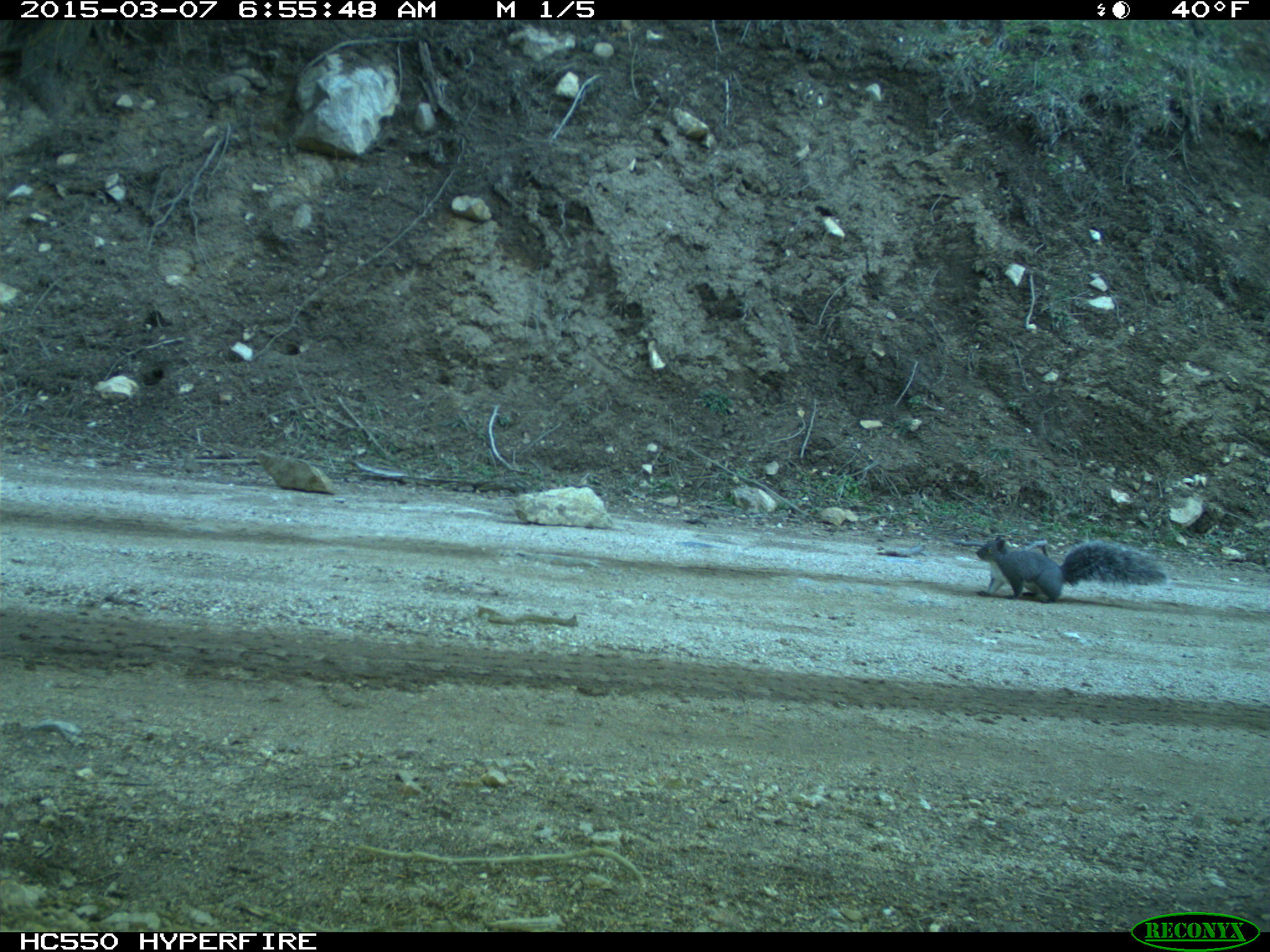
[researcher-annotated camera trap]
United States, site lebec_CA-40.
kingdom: Animalia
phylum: Chordata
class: Mammalia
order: Rodentia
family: Sciuridae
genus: Sciurus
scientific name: Sciurus carolinensis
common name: eastern gray squirrel